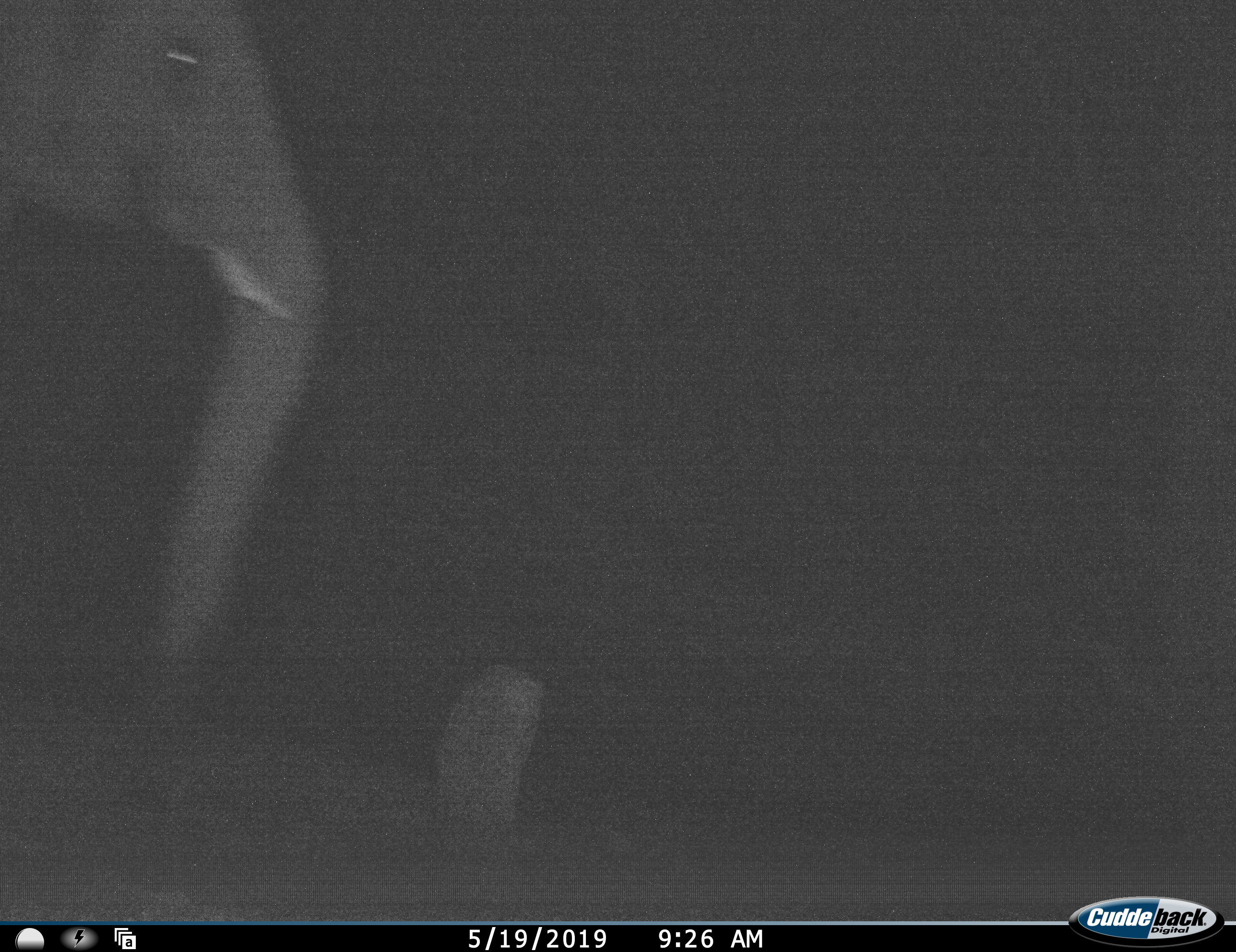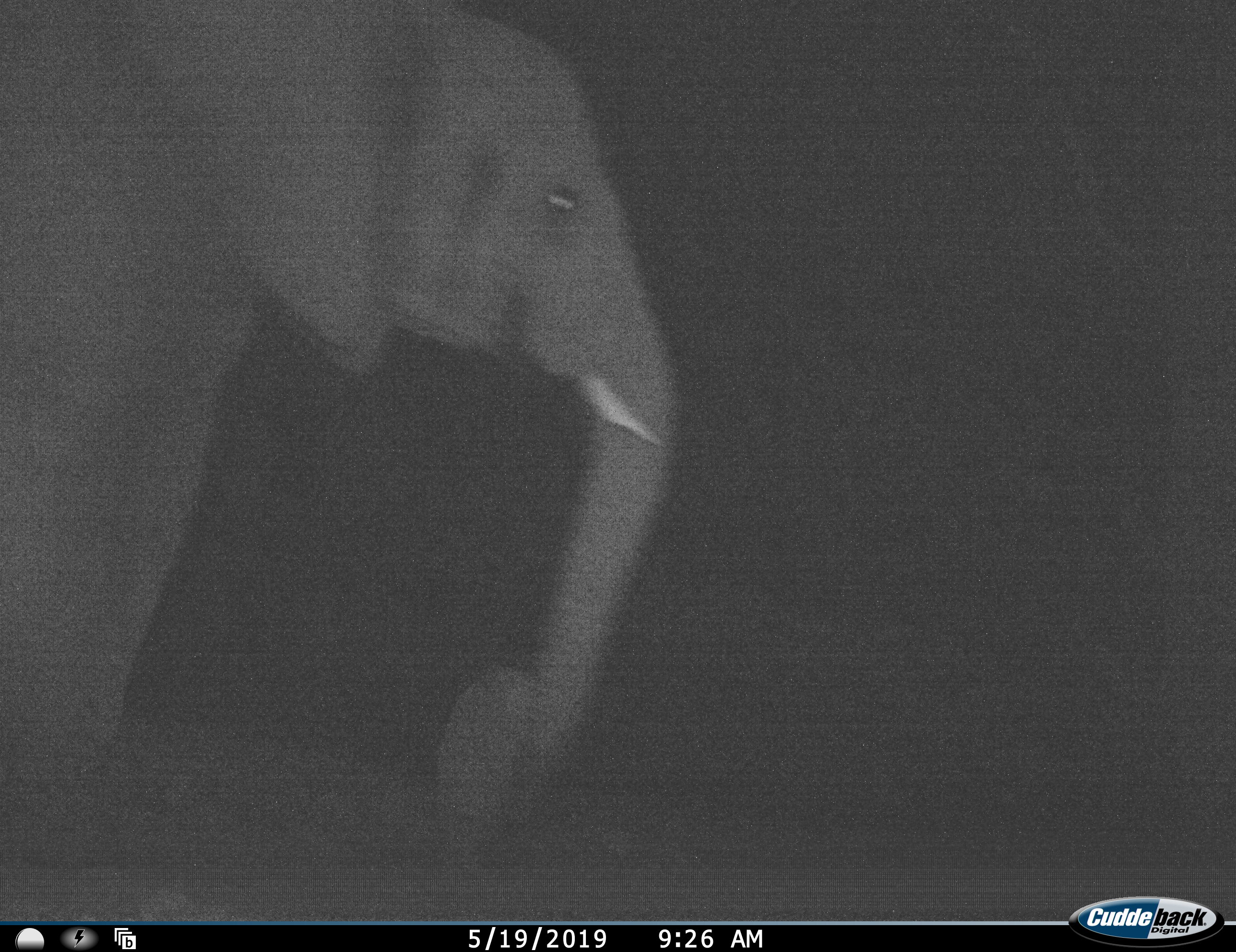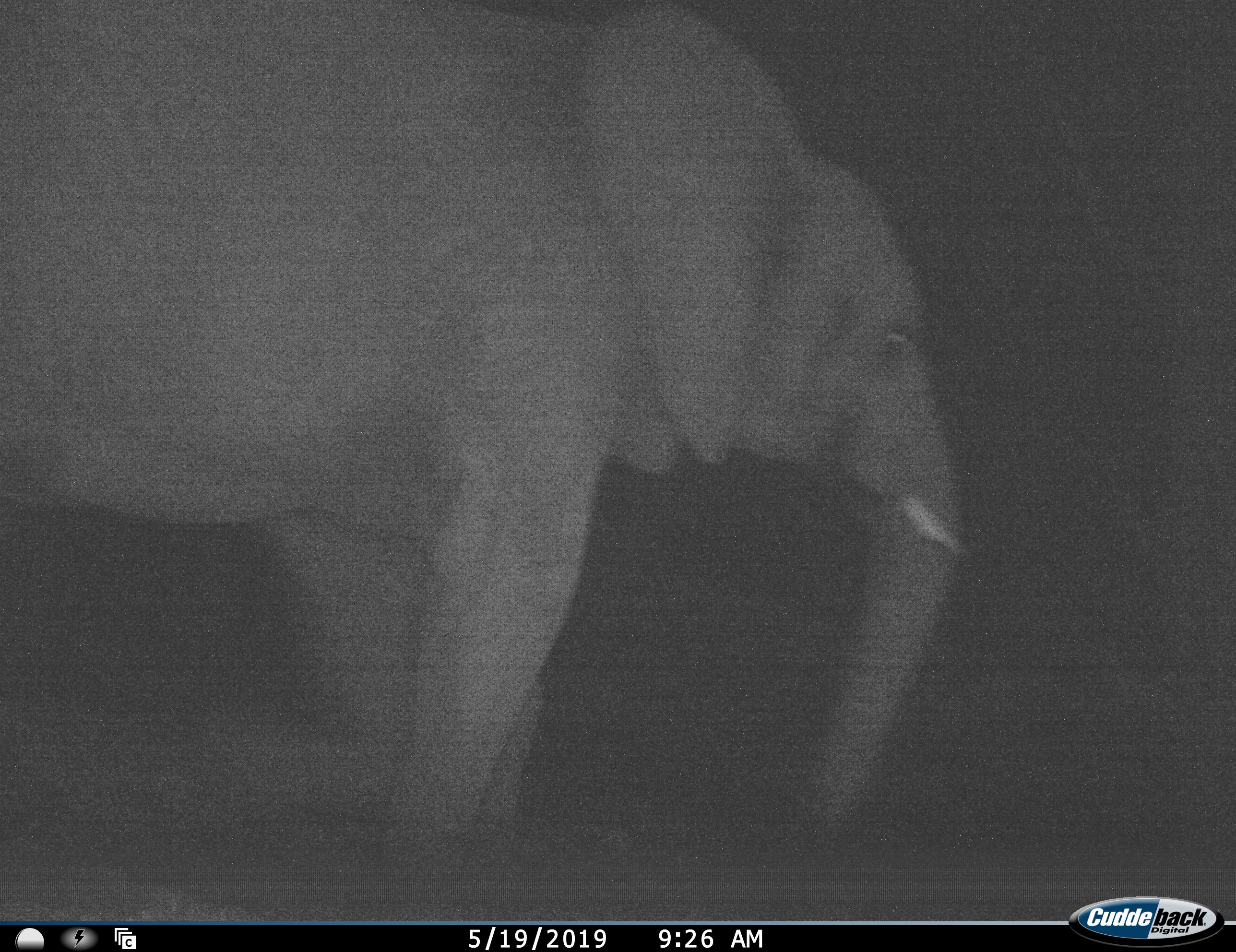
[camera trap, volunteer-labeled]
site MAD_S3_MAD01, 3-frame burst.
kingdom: Animalia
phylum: Chordata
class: Mammalia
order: Proboscidea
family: Elephantidae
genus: Loxodonta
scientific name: Loxodonta africana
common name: african bush elephant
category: elephant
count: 1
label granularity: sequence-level